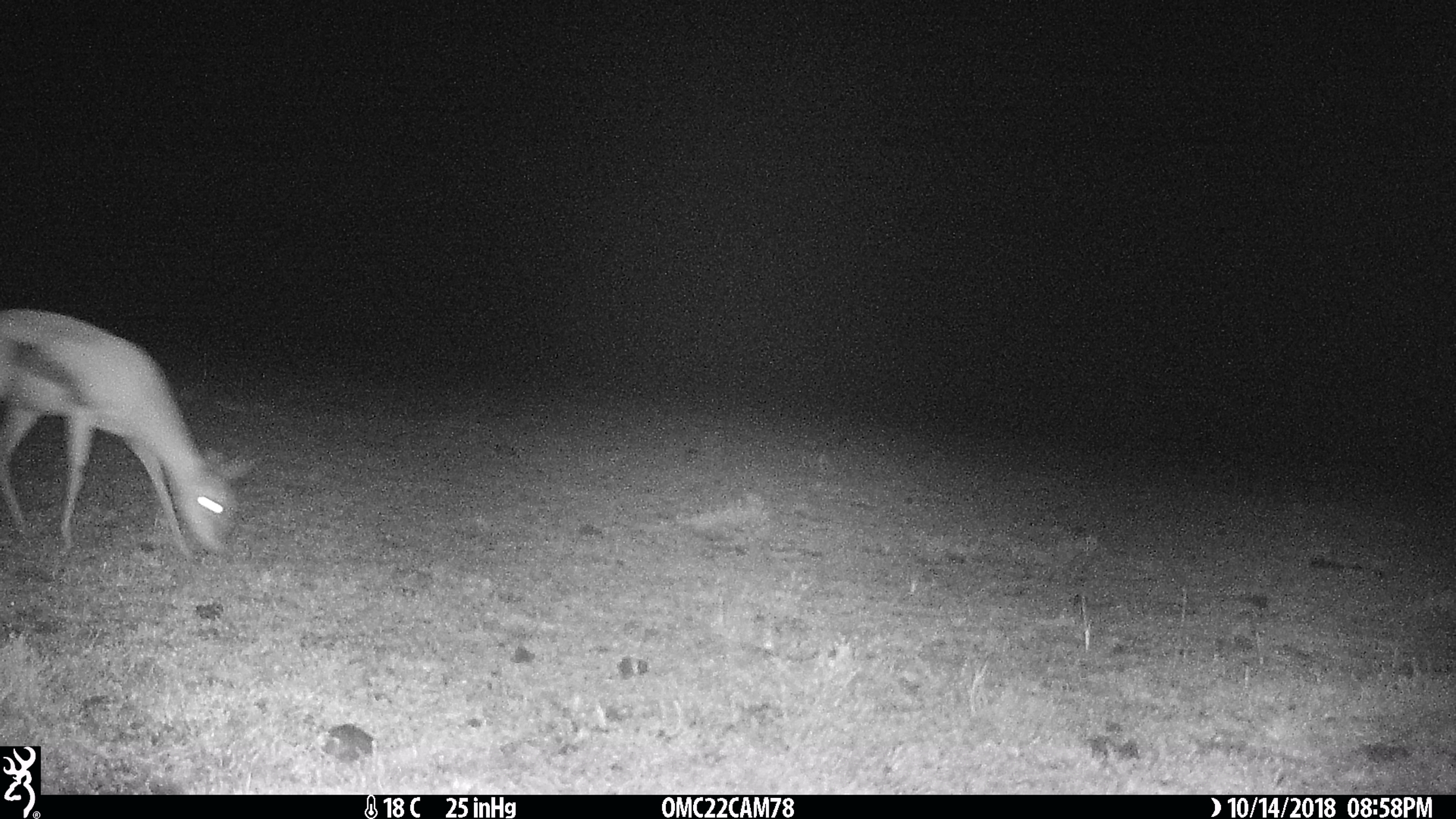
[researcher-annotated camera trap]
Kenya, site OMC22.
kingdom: Animalia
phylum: Chordata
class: Mammalia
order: Artiodactyla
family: Bovidae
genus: Eudorcas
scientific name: Eudorcas thomsonii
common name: thomon's gazelle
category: gazelle thomsons